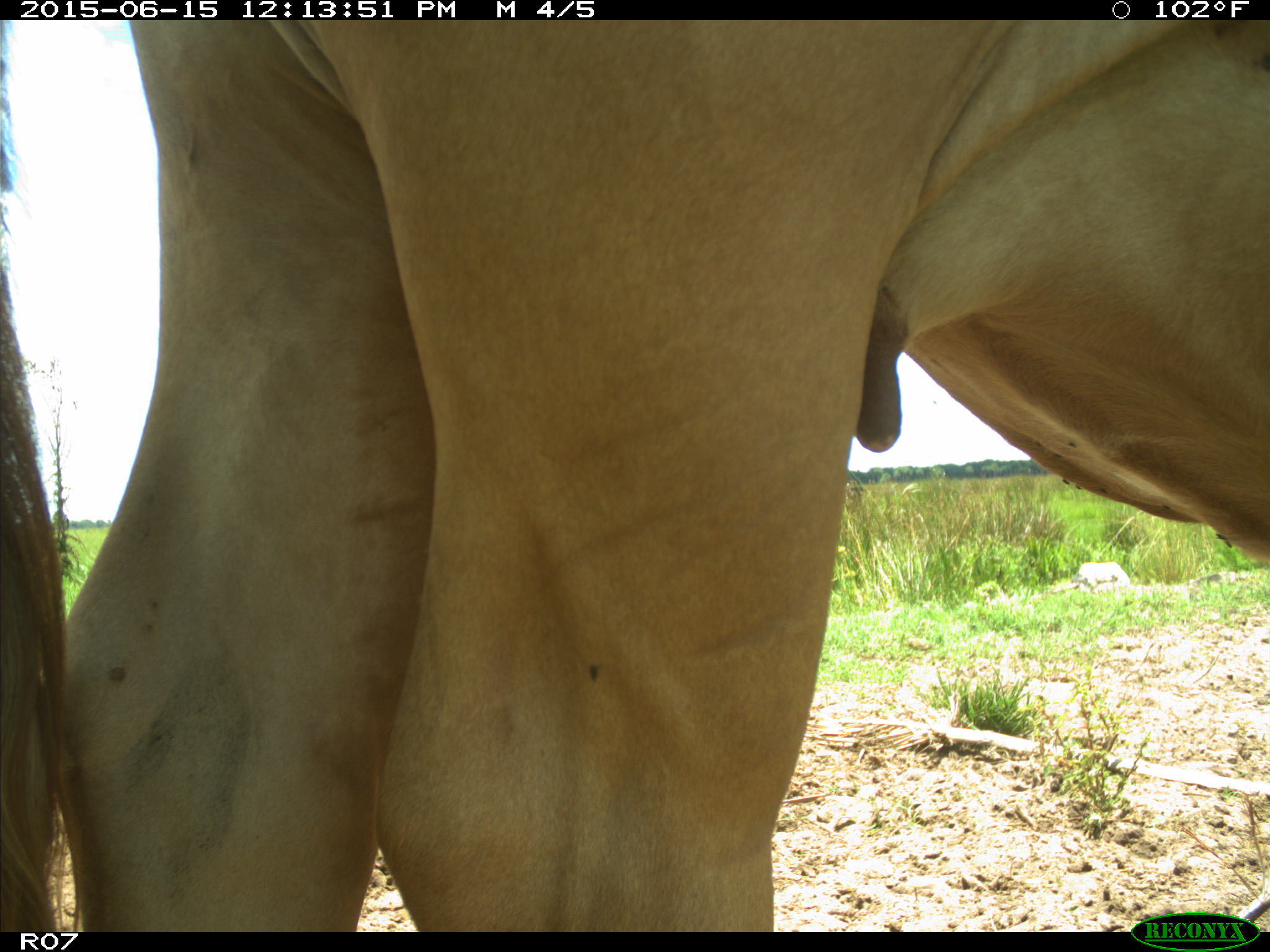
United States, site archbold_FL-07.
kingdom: Animalia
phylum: Chordata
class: Mammalia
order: Artiodactyla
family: Bovidae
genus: Bos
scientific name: Bos taurus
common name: domestic cow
Bos taurus (domestic cow).